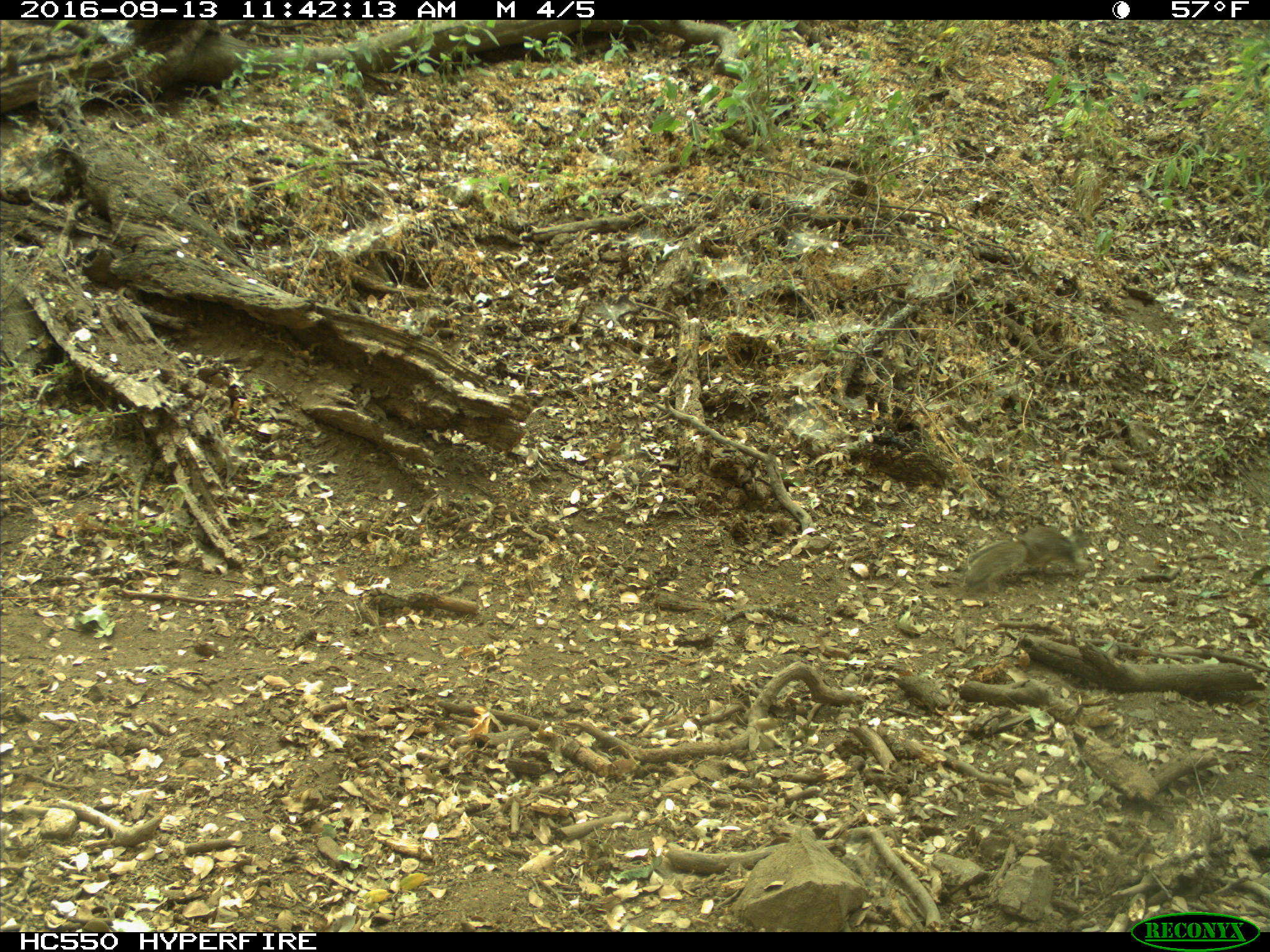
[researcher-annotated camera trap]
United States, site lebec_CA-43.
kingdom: Animalia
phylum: Chordata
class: Mammalia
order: Rodentia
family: Sciuridae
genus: Otospermophilus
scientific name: Otospermophilus beecheyi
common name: california ground squirrel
Otospermophilus beecheyi (california ground squirrel).